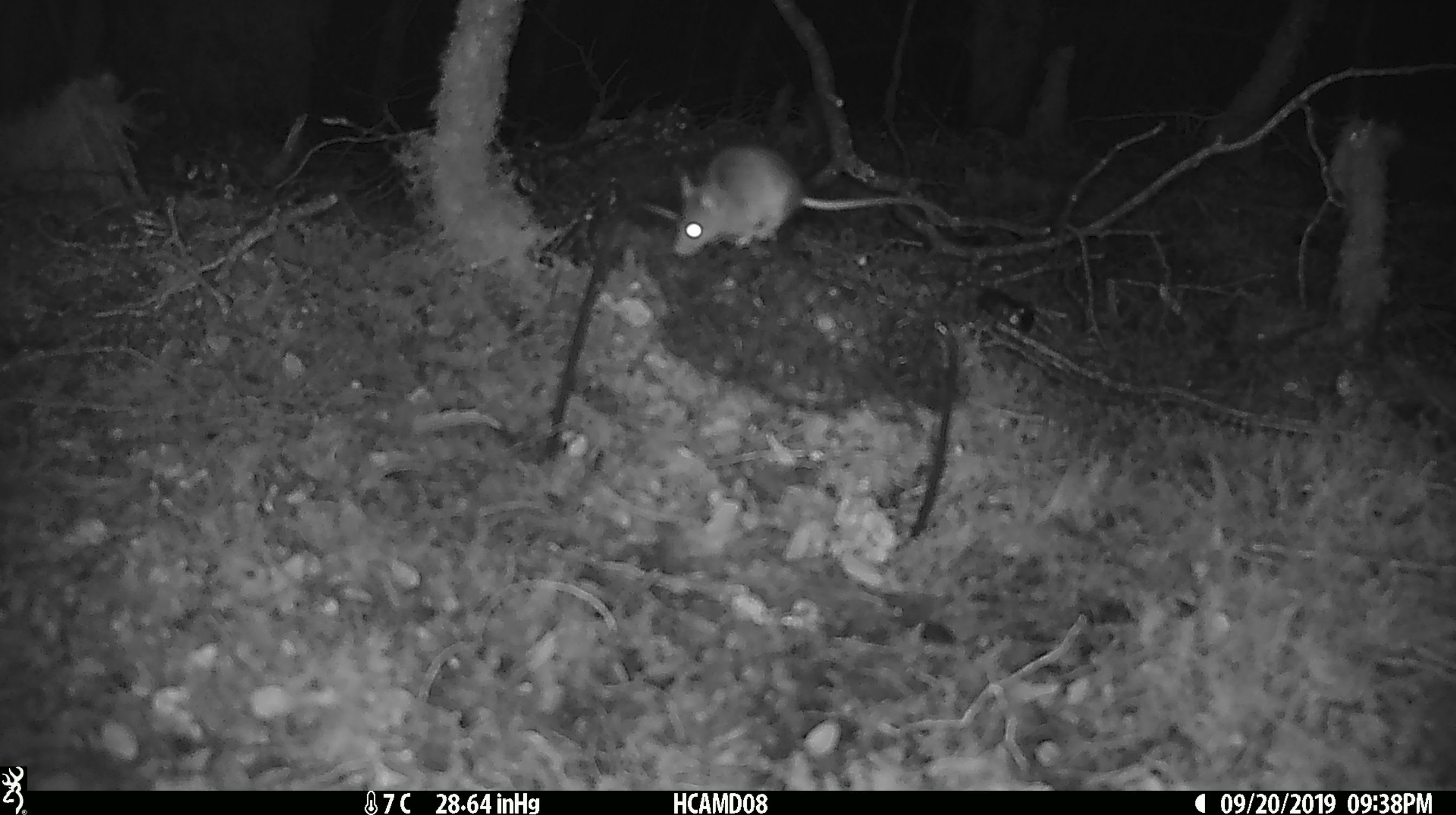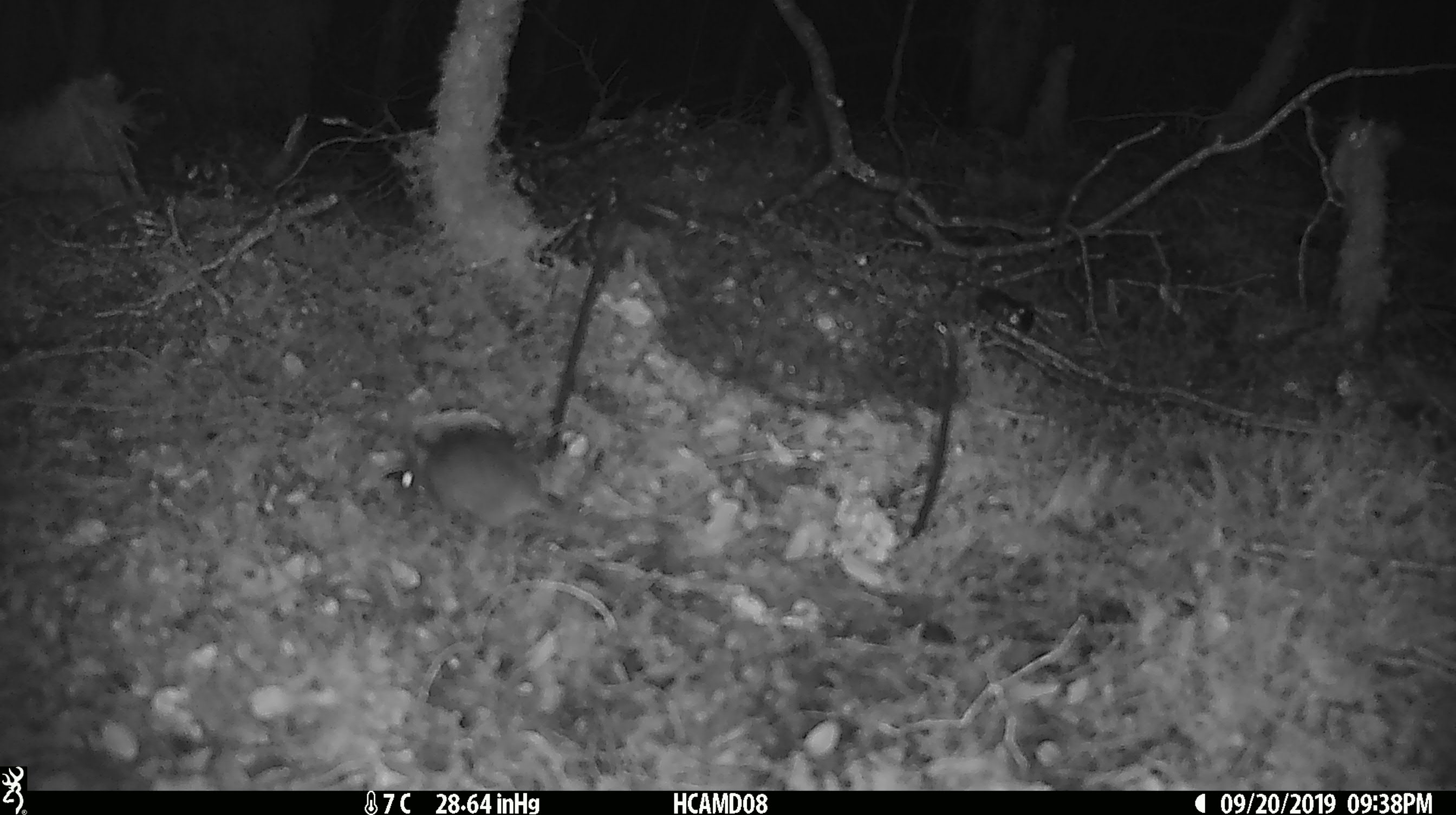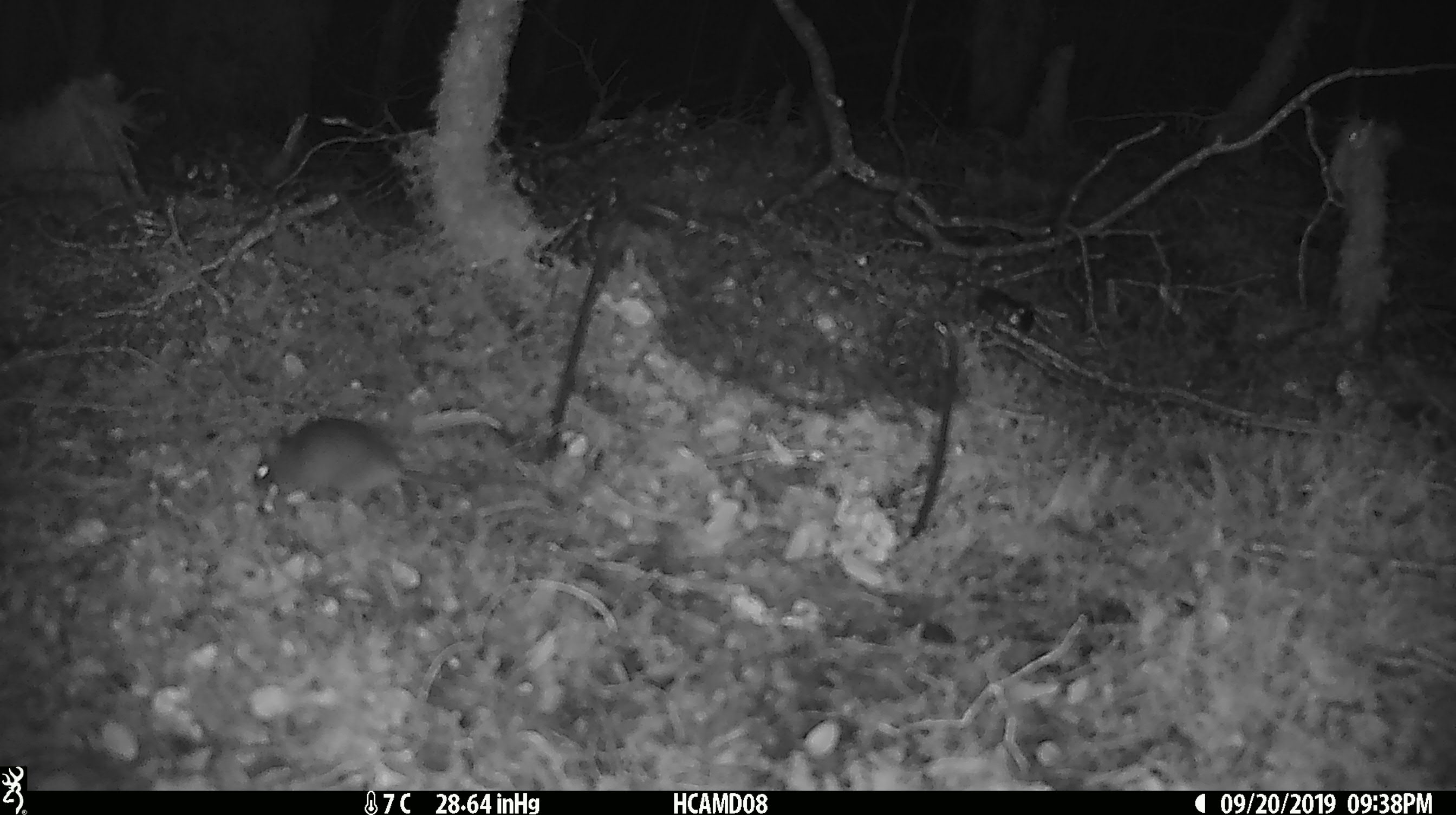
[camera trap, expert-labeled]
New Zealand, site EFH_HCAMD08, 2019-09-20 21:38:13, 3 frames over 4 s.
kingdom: Animalia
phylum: Chordata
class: Mammalia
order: Rodentia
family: Muridae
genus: Mus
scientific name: Mus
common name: mouse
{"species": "mouse (Mus)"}